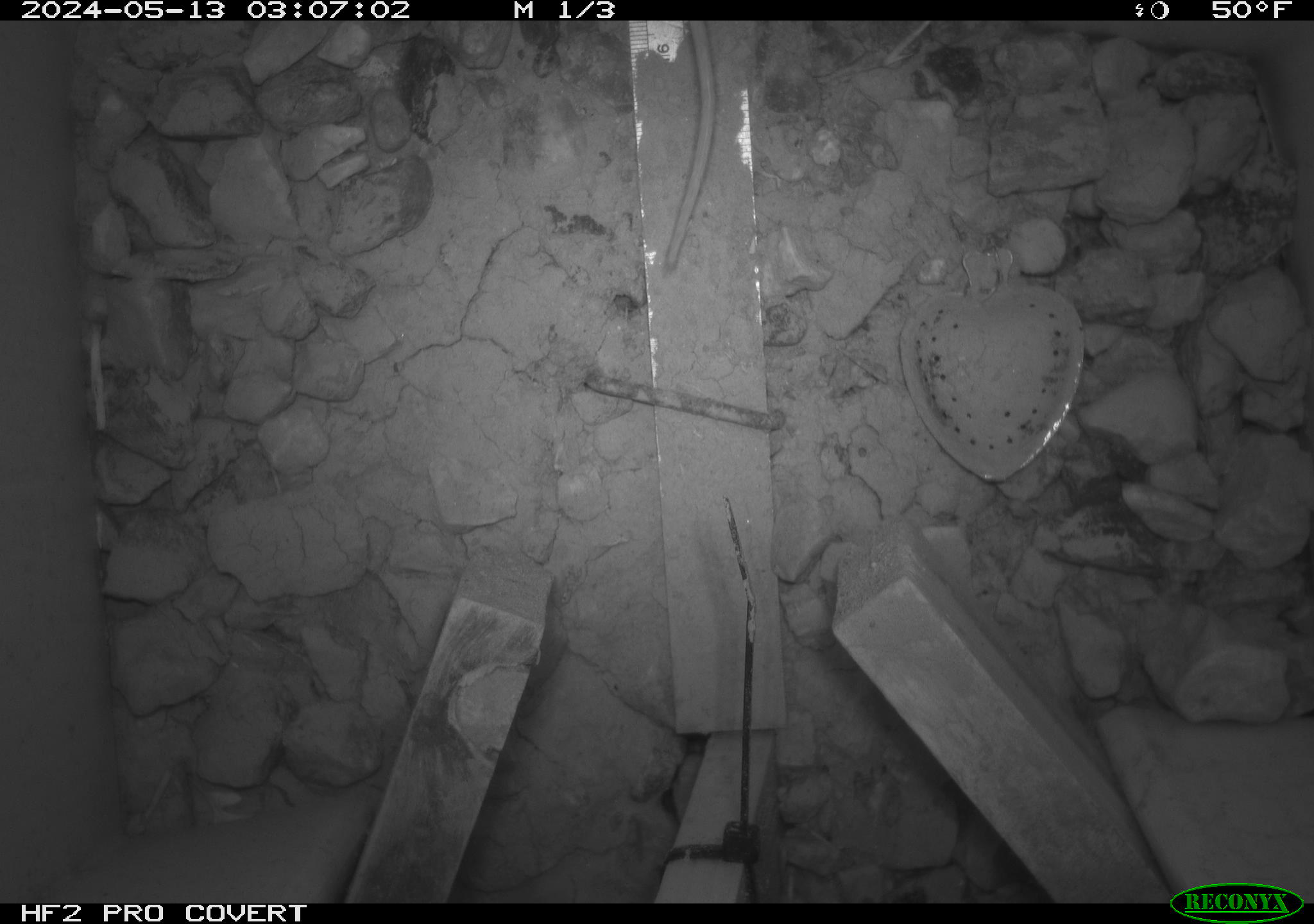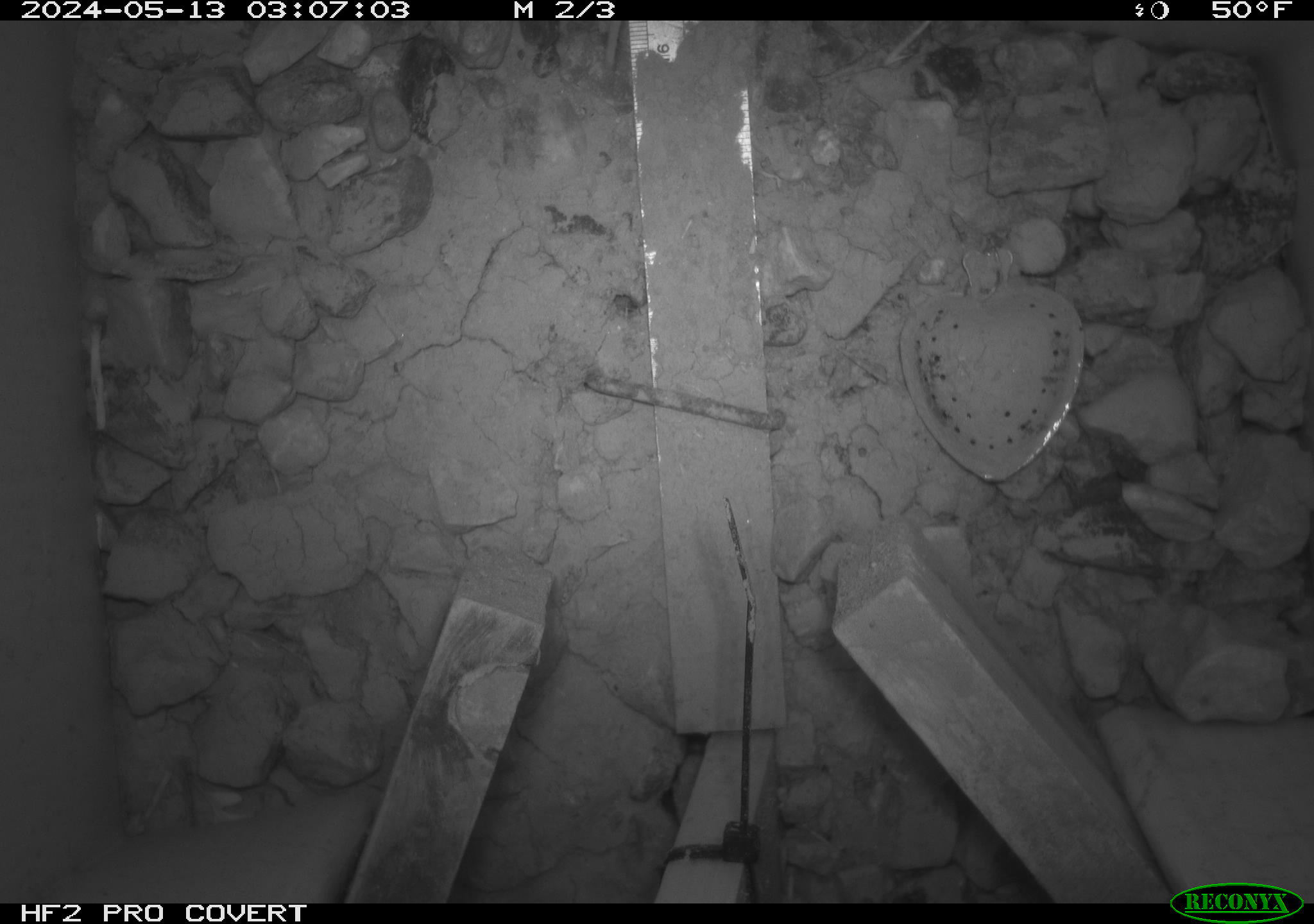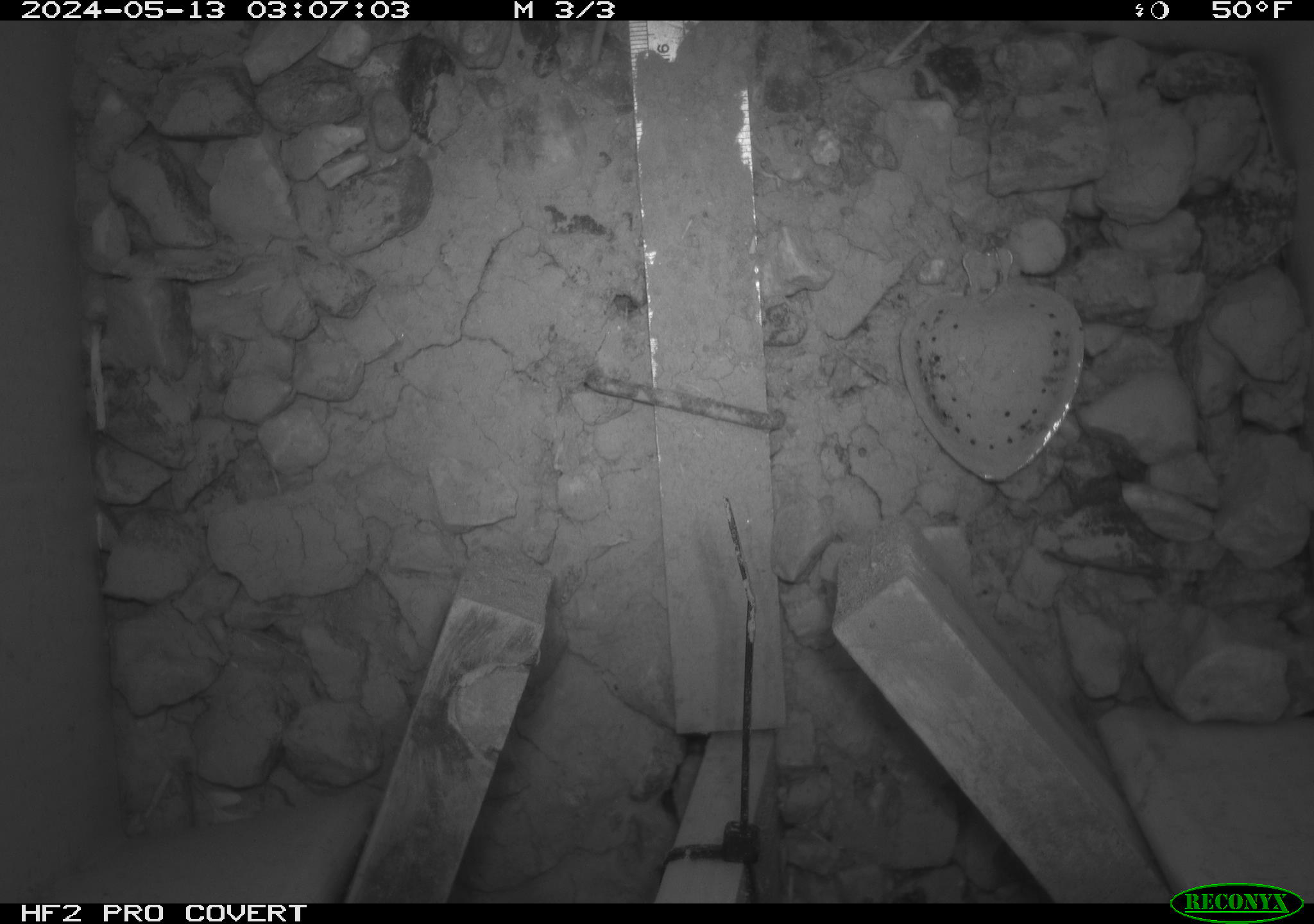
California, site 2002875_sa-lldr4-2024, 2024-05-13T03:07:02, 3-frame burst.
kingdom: Animalia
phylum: Chordata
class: Mammalia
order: Rodentia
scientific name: Rodentia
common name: rodent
Rodent (Rodentia).